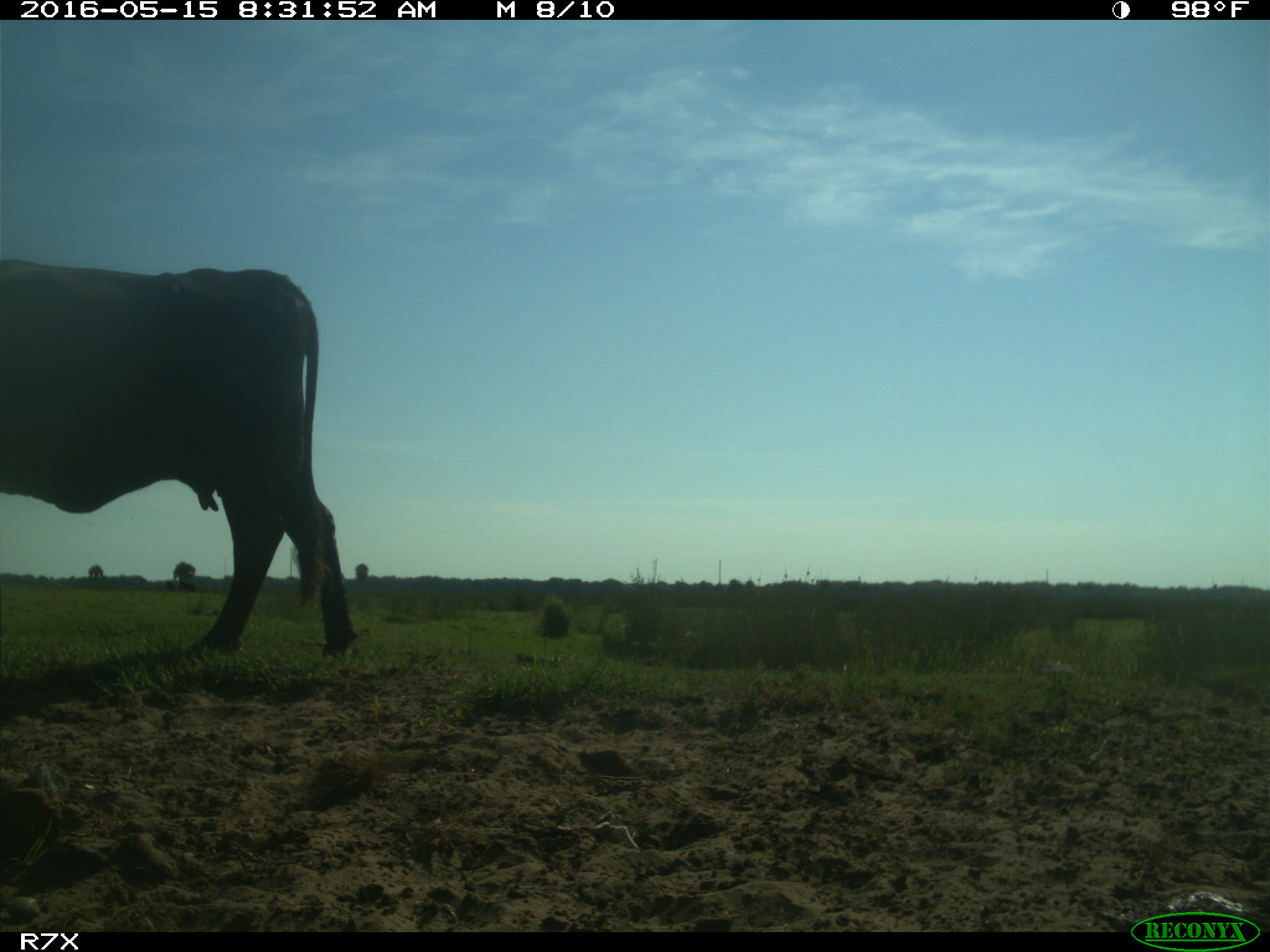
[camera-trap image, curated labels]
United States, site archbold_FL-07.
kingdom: Animalia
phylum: Chordata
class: Mammalia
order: Artiodactyla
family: Bovidae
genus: Bos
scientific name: Bos taurus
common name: domestic cow